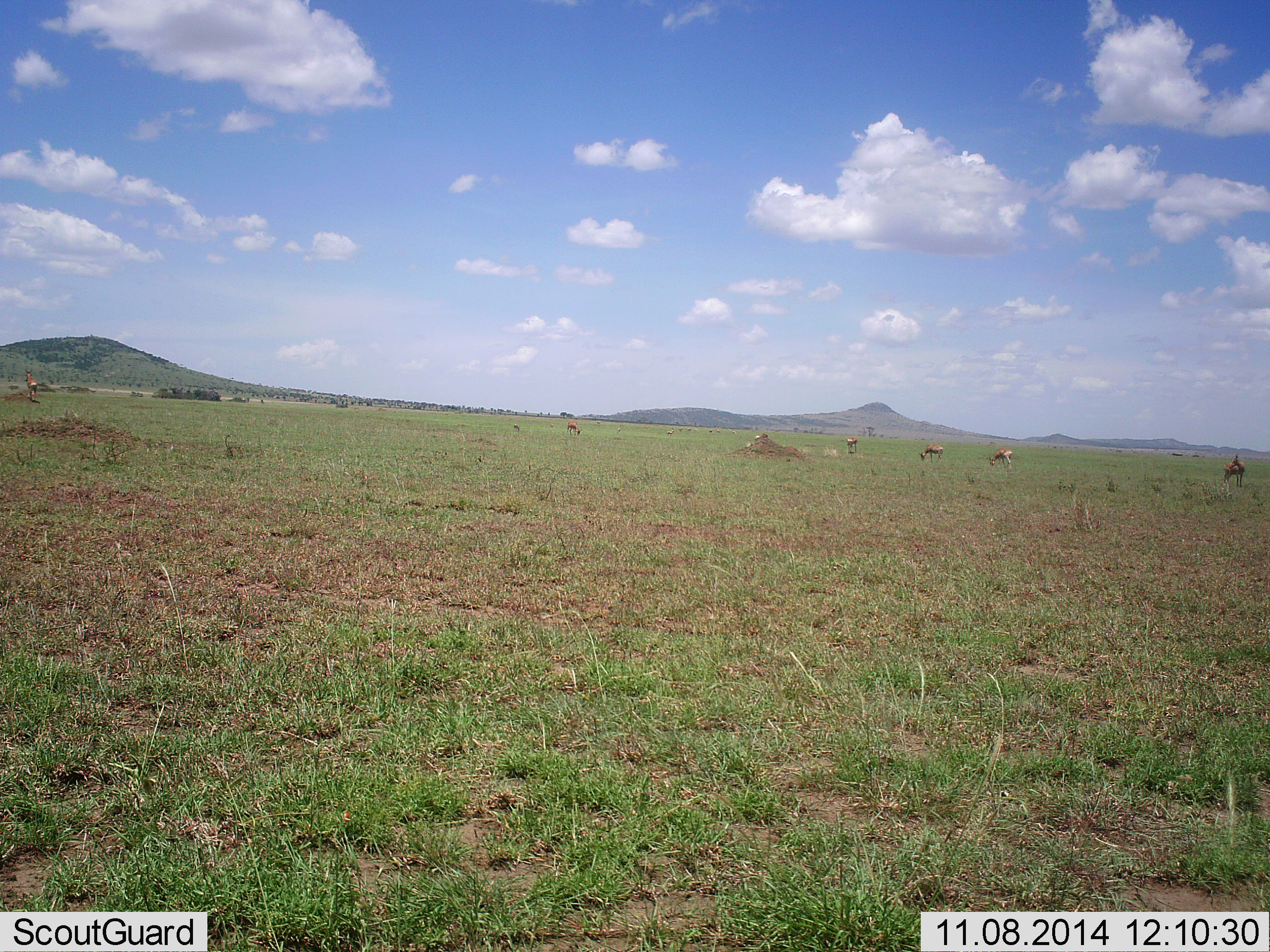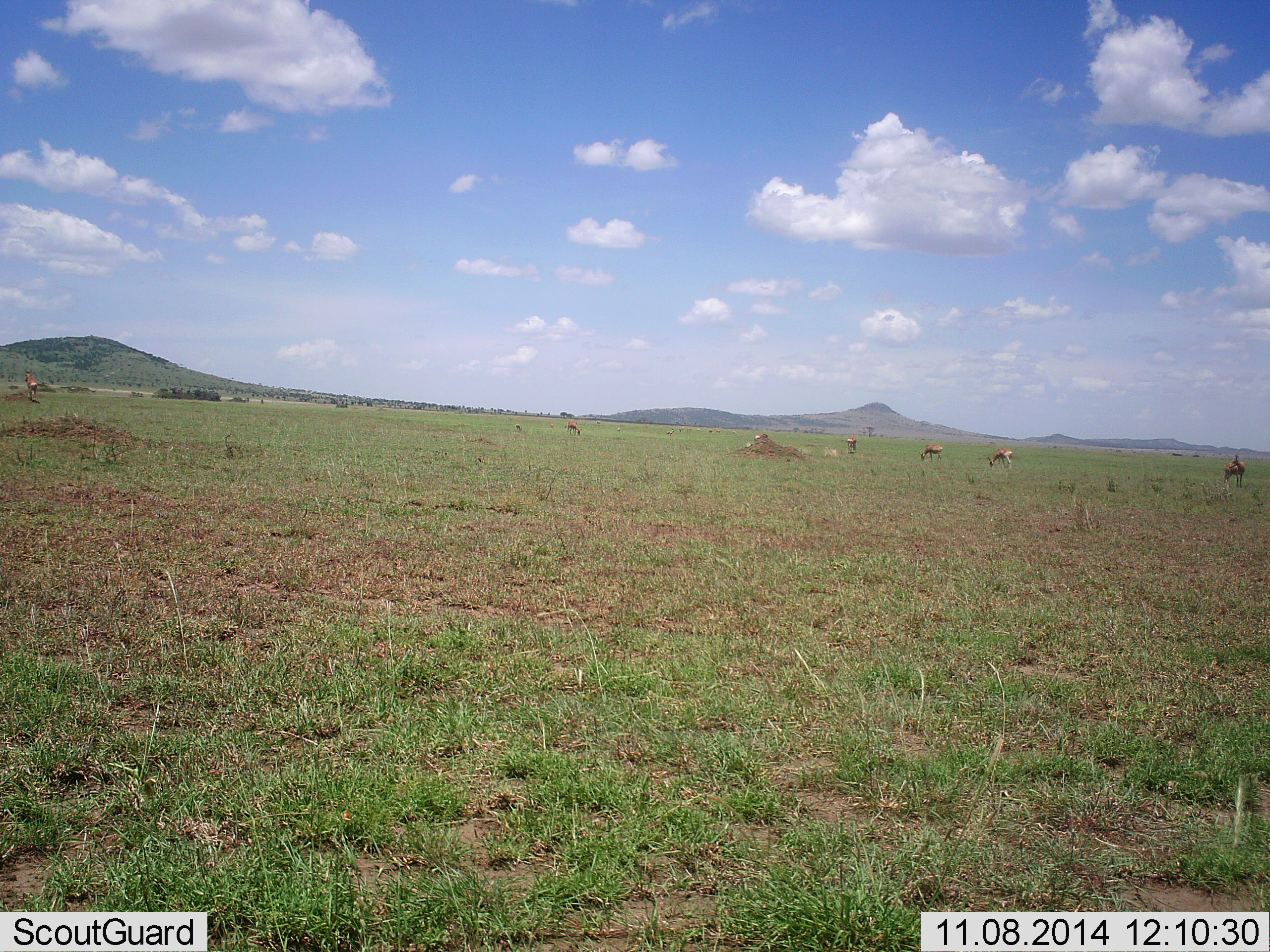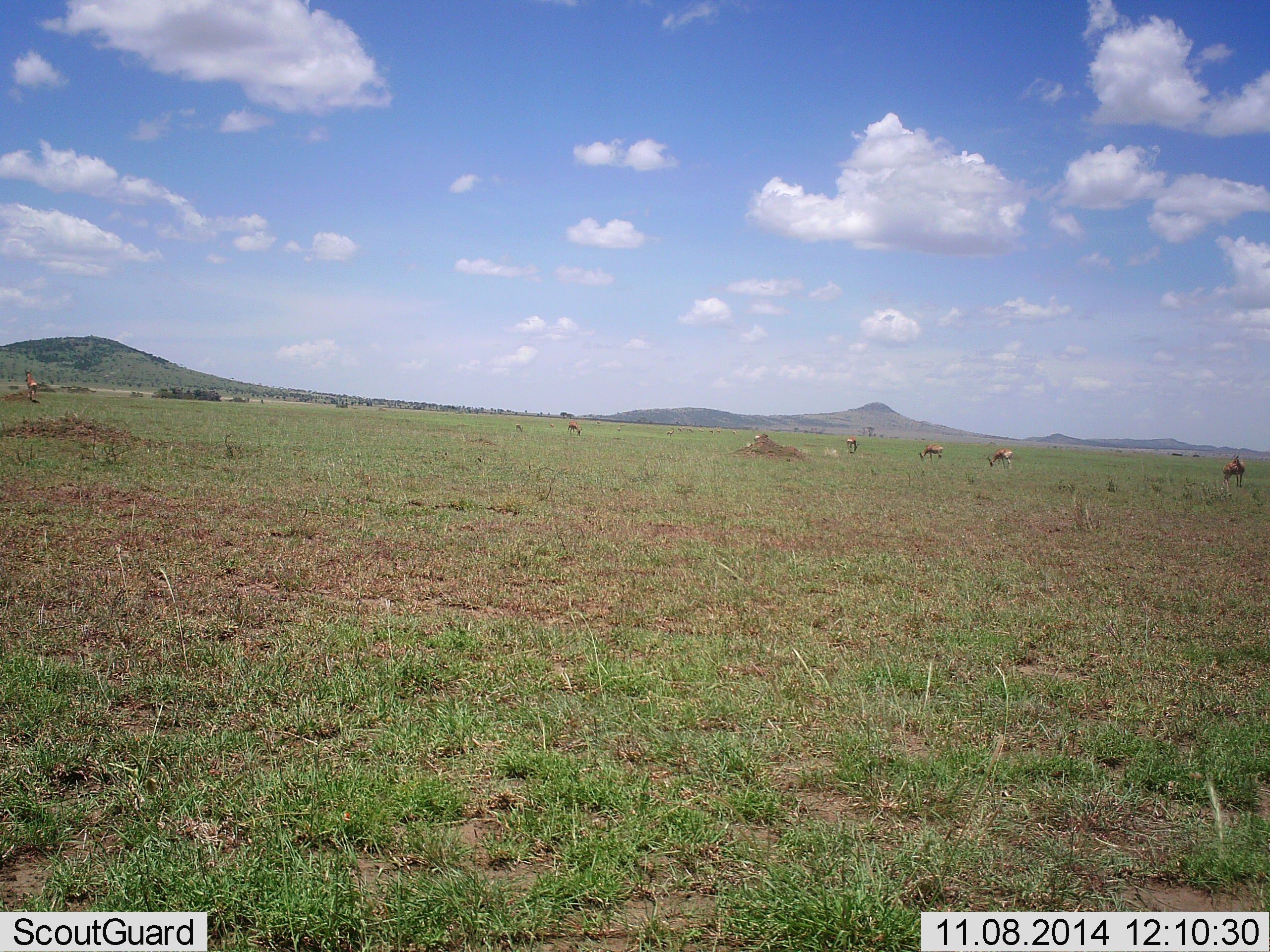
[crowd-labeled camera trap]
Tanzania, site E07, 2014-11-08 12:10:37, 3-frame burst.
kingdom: Animalia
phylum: Chordata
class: Mammalia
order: Artiodactyla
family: Bovidae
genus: Eudorcas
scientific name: Eudorcas thomsonii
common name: thomson's gazelle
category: gazellethomsons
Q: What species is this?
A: Gazellethomsons (thomson's gazelle) (Eudorcas thomsonii).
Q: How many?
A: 5.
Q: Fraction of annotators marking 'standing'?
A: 55%.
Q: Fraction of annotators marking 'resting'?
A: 0%.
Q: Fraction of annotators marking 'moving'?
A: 0%.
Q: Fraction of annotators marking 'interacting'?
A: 0%.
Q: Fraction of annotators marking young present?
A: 0%.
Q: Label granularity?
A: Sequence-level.